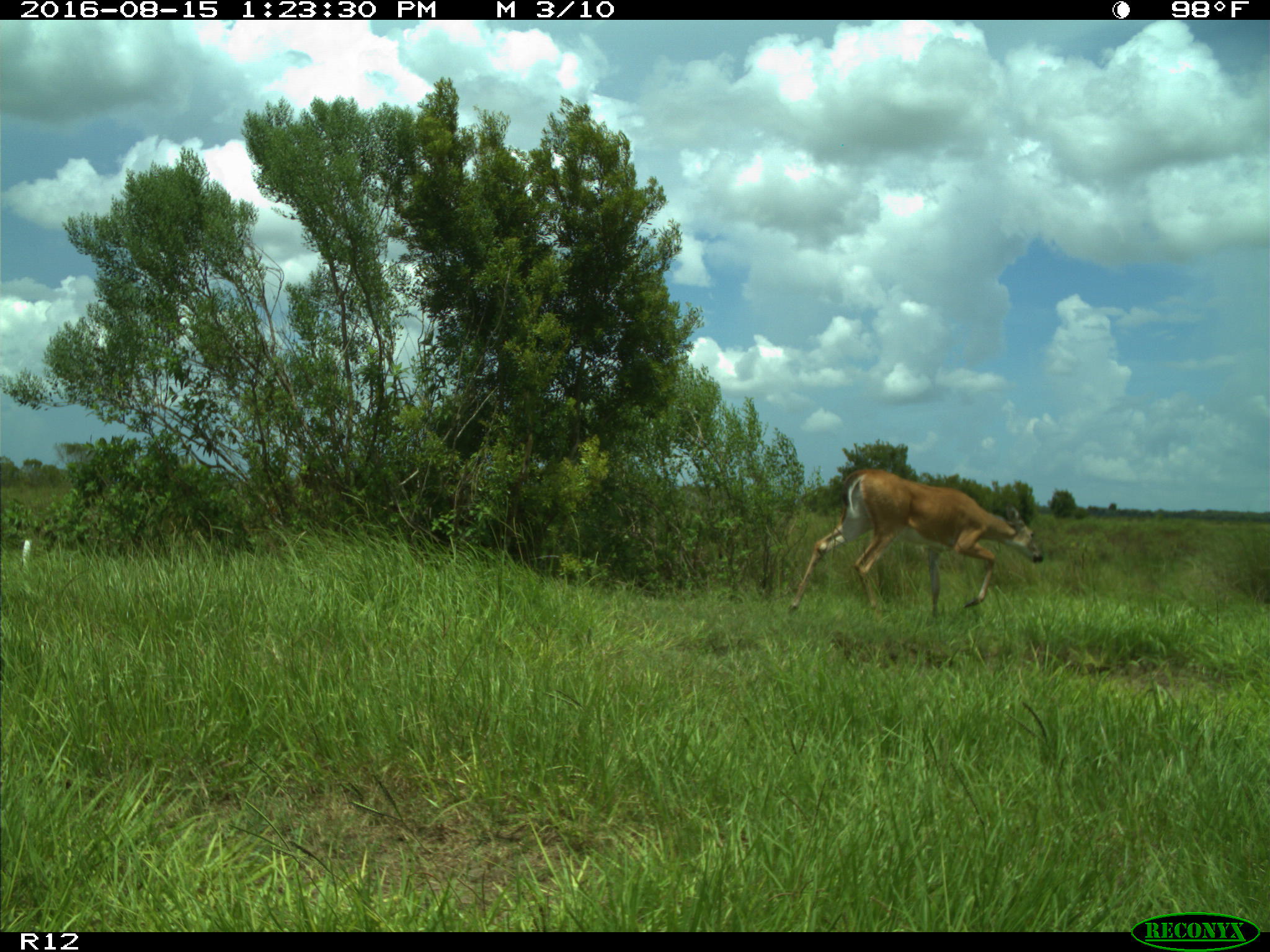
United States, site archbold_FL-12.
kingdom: Animalia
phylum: Chordata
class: Mammalia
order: Artiodactyla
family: Cervidae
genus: Odocoileus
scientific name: Odocoileus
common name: deer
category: unidentified deer